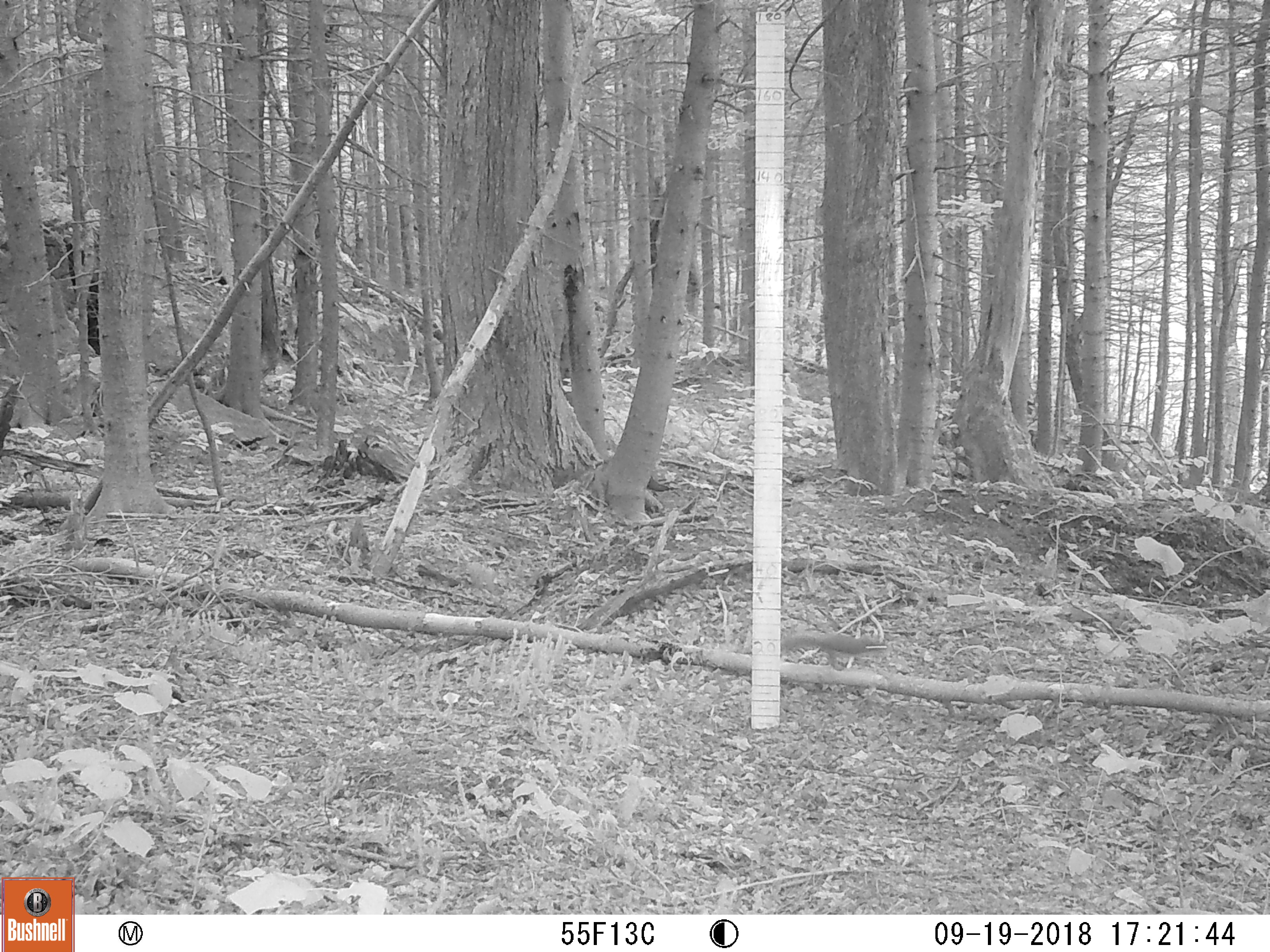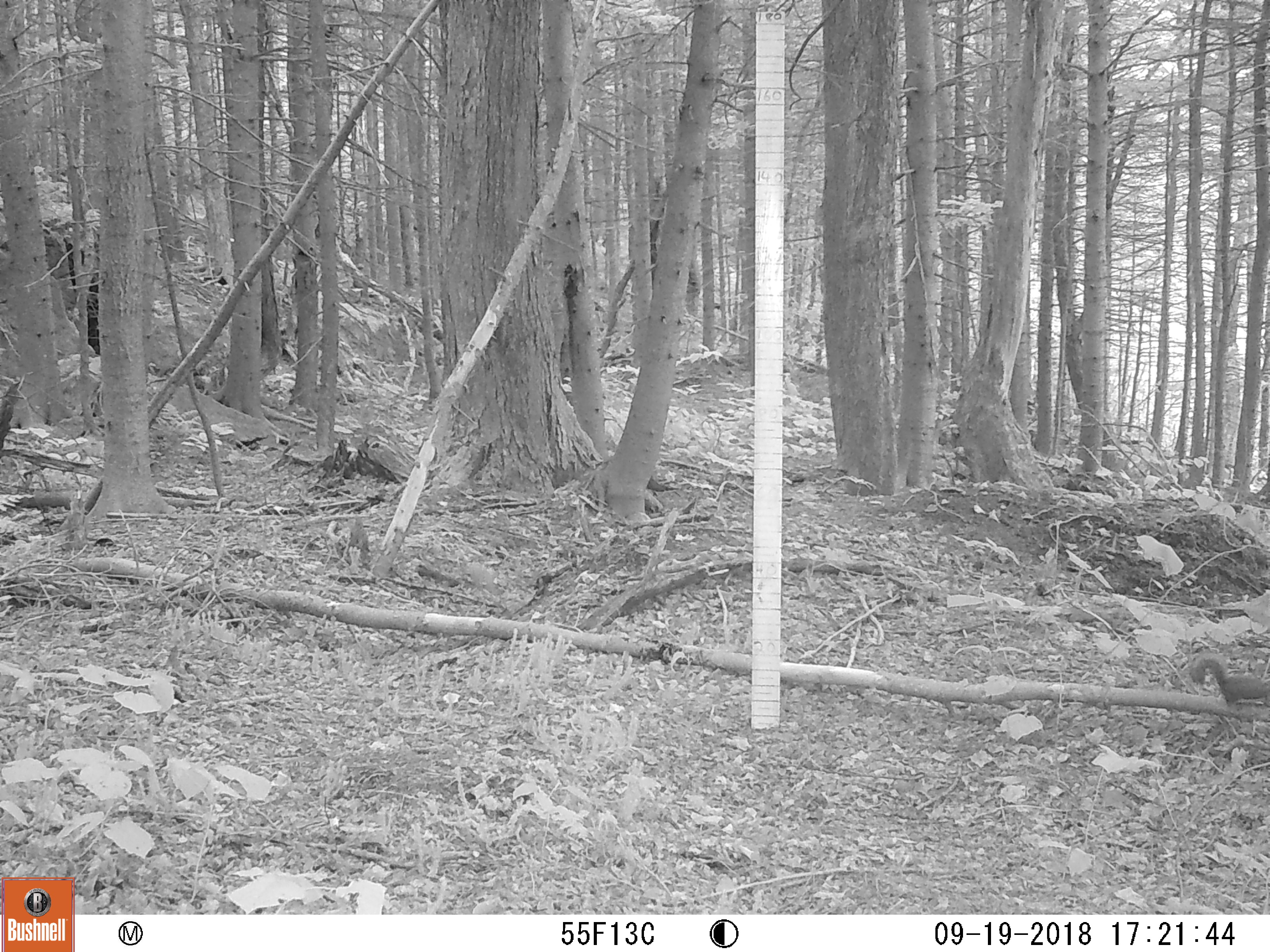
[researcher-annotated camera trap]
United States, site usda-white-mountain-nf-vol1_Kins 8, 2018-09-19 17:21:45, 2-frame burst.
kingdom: Animalia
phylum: Chordata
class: Mammalia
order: Rodentia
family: Sciuridae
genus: Tamiasciurus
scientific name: Tamiasciurus hudsonicus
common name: red squirrel